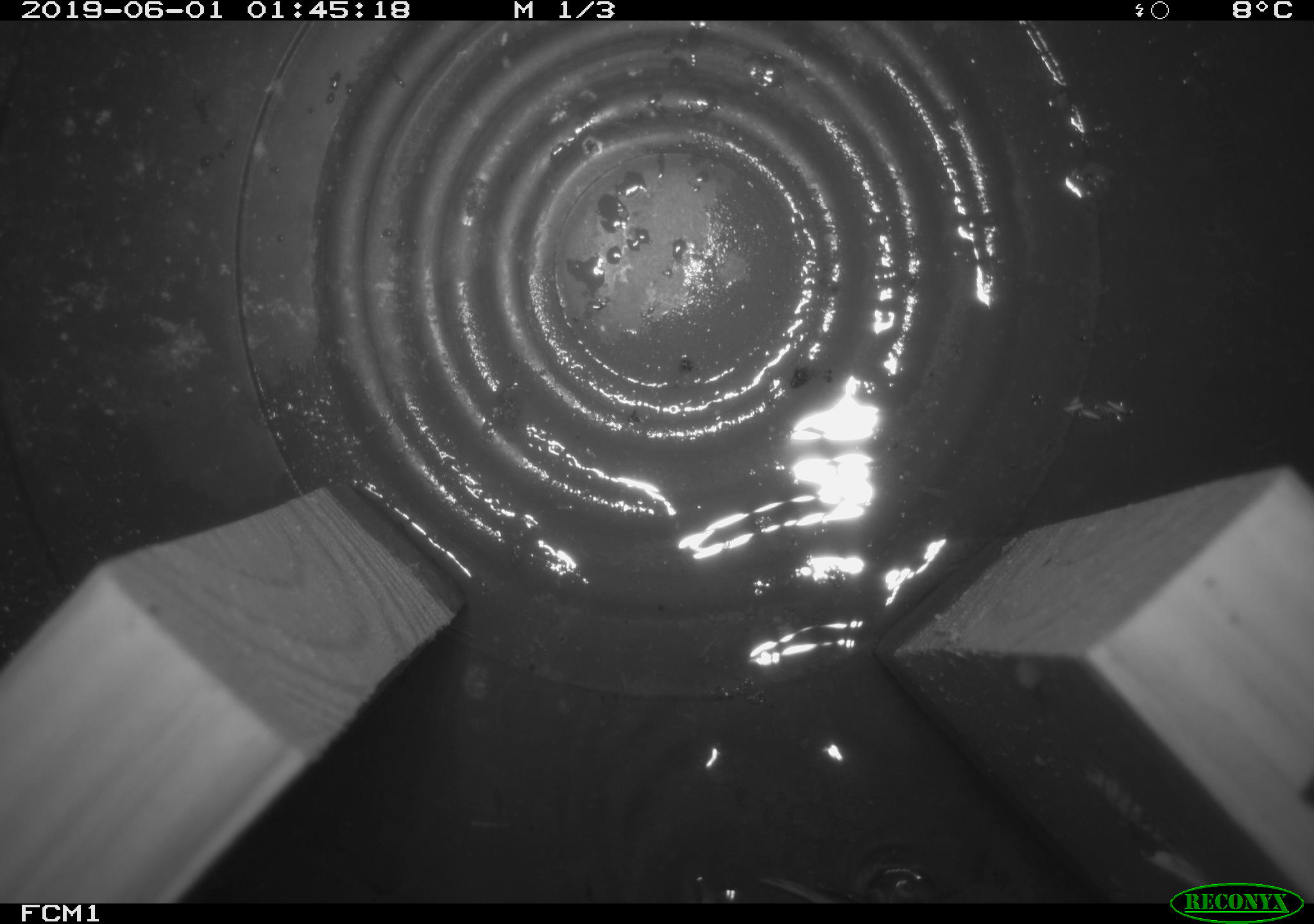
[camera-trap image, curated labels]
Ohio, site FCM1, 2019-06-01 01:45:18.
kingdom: Animalia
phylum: Chordata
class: Mammalia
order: Eulipotyphla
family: Soricidae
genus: Sorex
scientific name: Sorex cinereus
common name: masked shrew